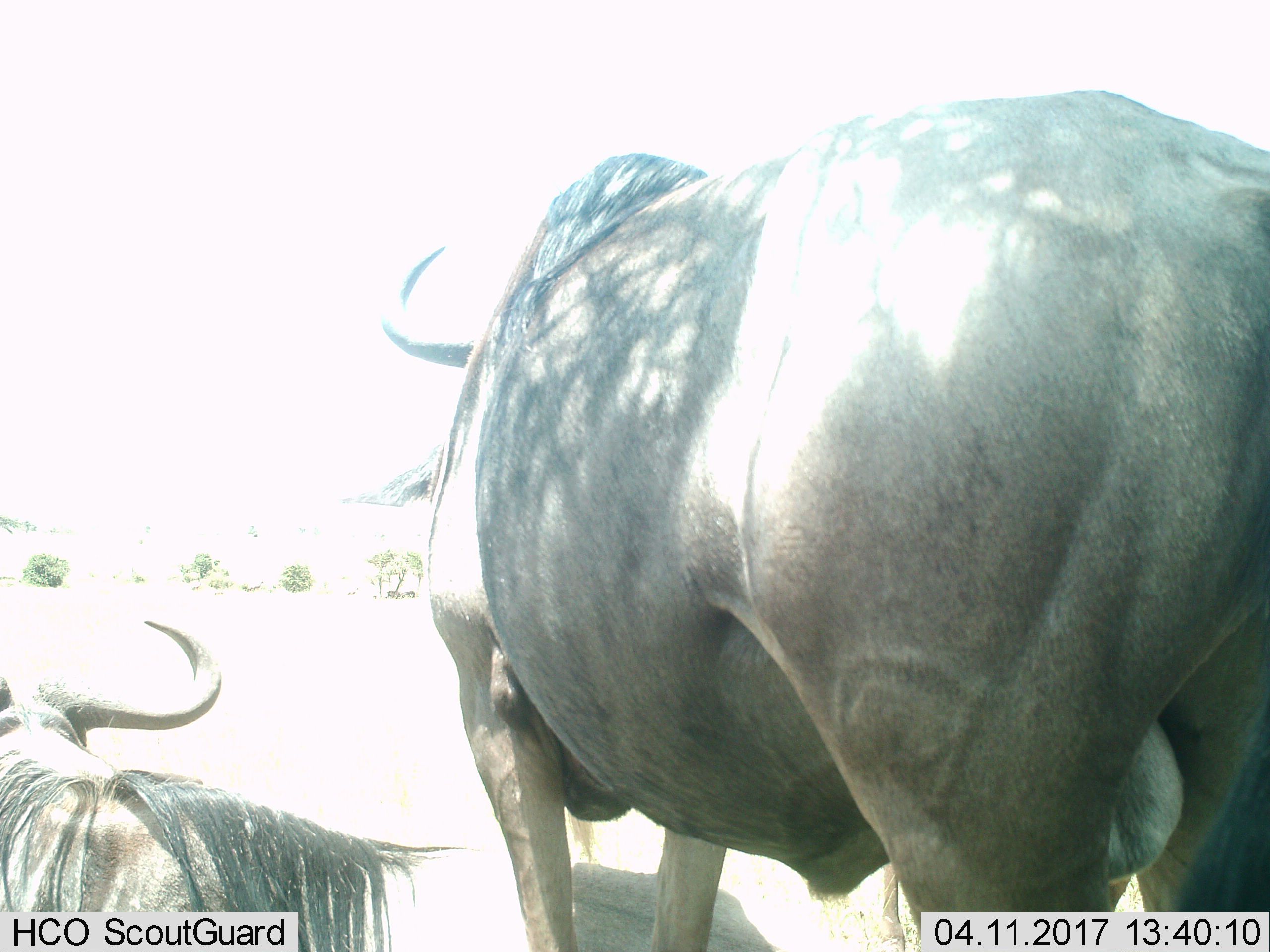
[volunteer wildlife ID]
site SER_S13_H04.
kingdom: Animalia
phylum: Chordata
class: Mammalia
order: Artiodactyla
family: Bovidae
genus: Connochaetes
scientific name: Connochaetes taurinus taurinus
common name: blue wildebeest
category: wildebeestblue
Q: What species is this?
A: Wildebeestblue (blue wildebeest) (Connochaetes taurinus taurinus).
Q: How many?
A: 2.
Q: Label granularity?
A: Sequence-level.